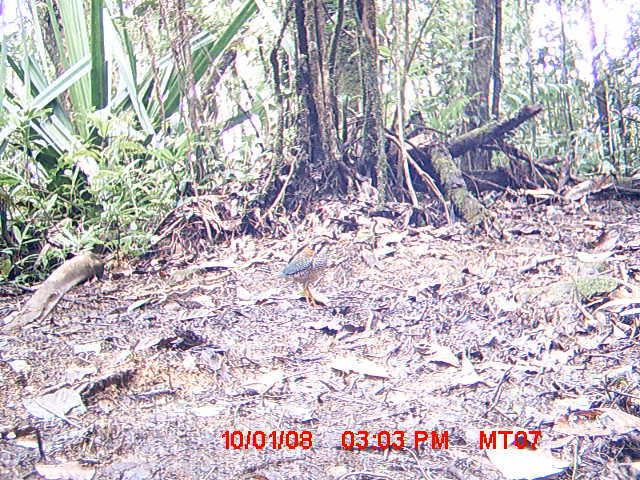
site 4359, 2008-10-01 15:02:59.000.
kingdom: Animalia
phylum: Chordata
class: Aves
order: Coraciiformes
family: Brachypteraciidae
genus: Brachypteracias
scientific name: Brachypteracias squamiger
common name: scaly ground-roller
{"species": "Brachypteracias squamiger (scaly ground-roller)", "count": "2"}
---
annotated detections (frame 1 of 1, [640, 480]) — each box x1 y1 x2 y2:
brachypteracias squamiger: 266 239 337 308